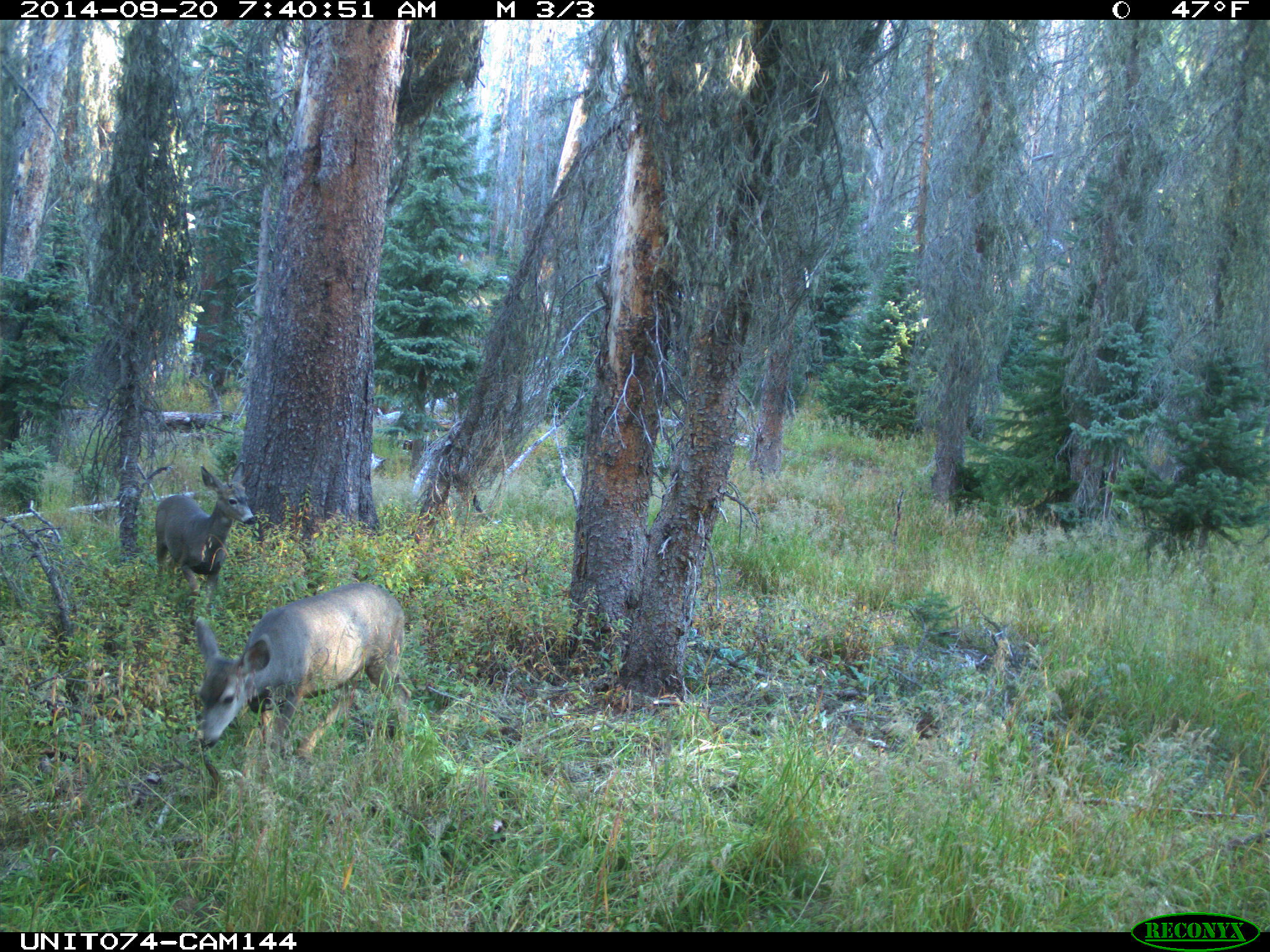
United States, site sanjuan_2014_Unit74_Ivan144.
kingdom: Animalia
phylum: Chordata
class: Mammalia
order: Artiodactyla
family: Cervidae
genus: Odocoileus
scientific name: Odocoileus hemionus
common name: mule deer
Odocoileus hemionus (mule deer).